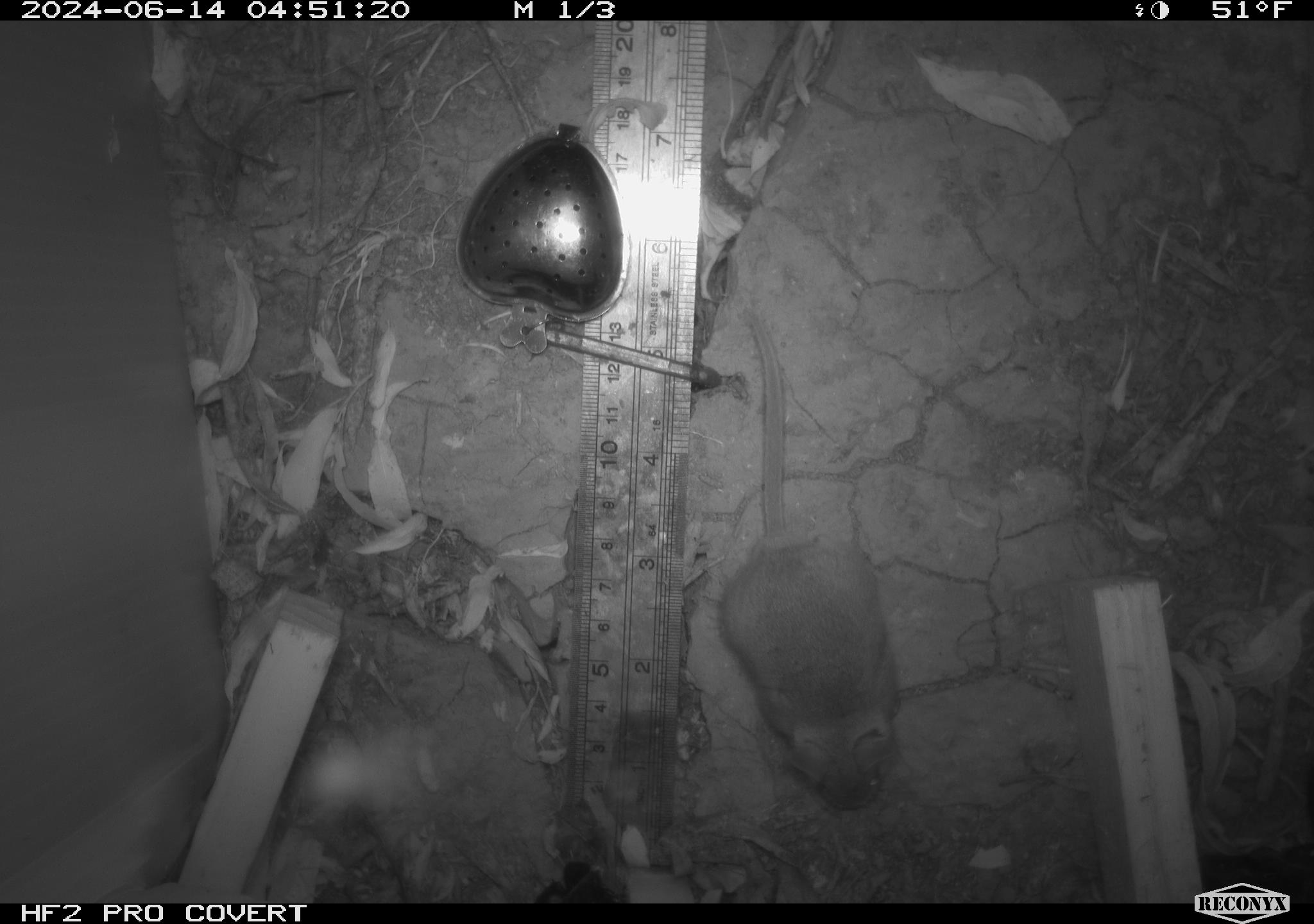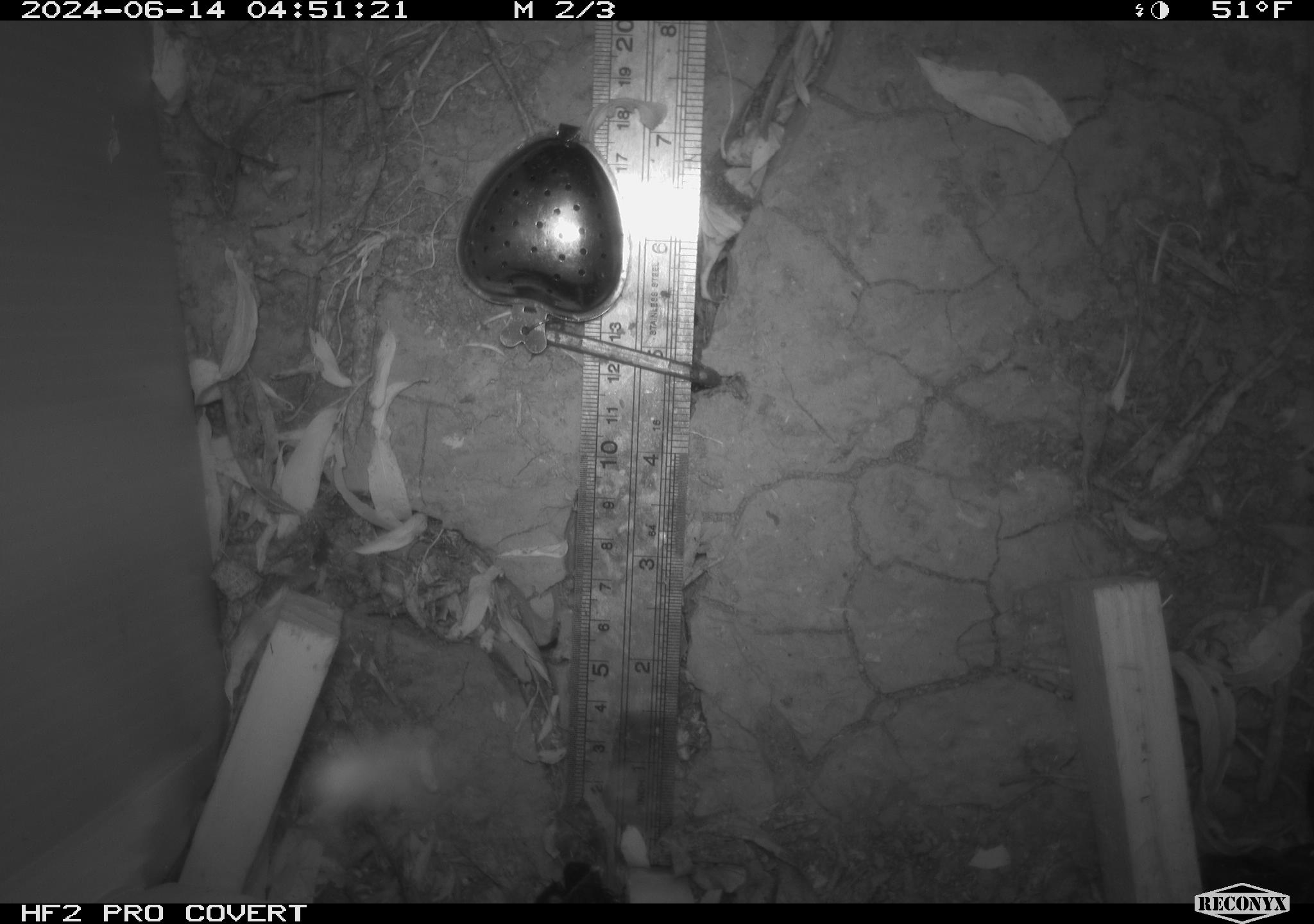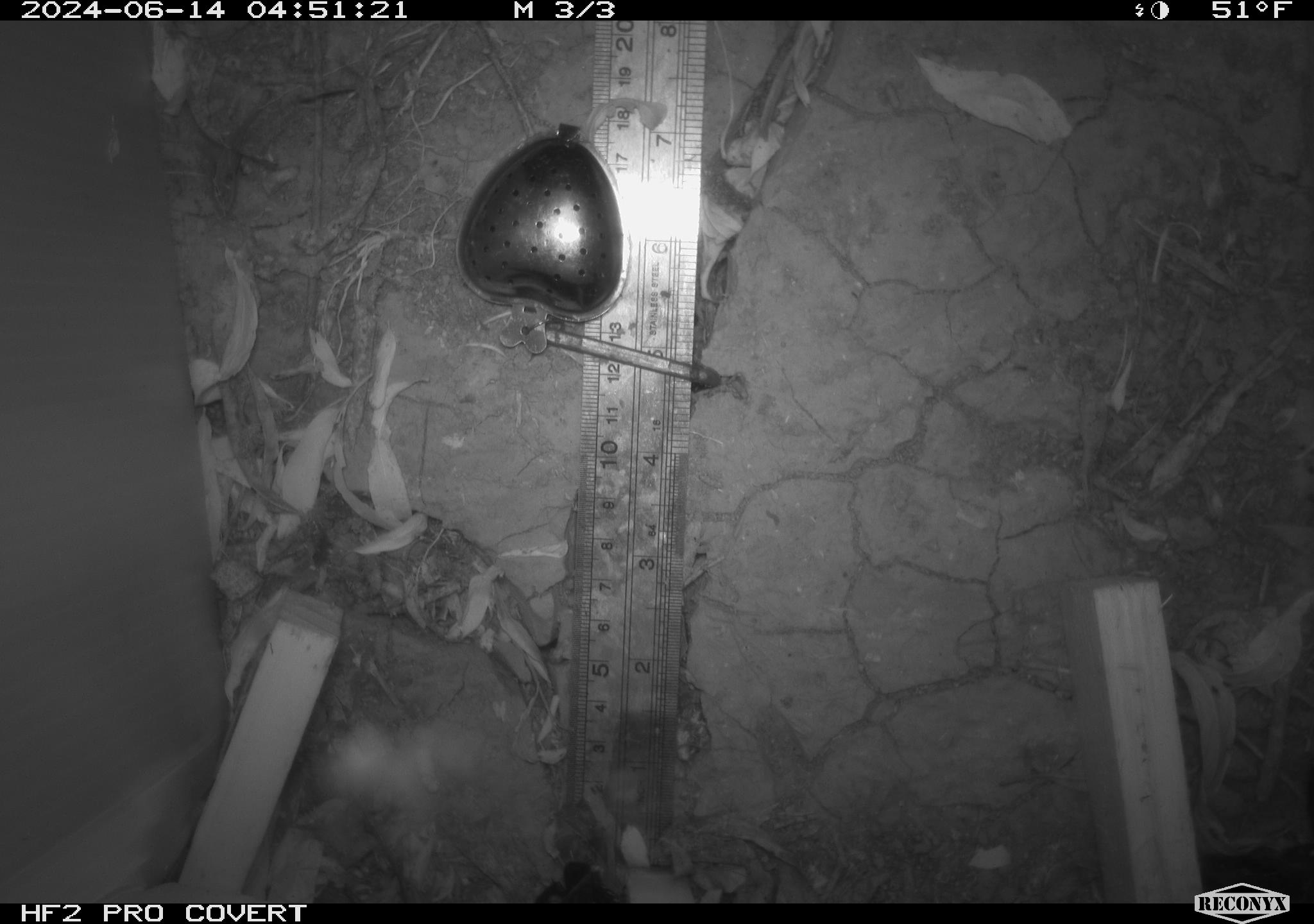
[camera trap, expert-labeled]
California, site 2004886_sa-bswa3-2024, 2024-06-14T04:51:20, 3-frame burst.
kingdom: Animalia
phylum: Chordata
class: Mammalia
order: Rodentia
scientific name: Rodentia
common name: mouse species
Mouse species (Rodentia).